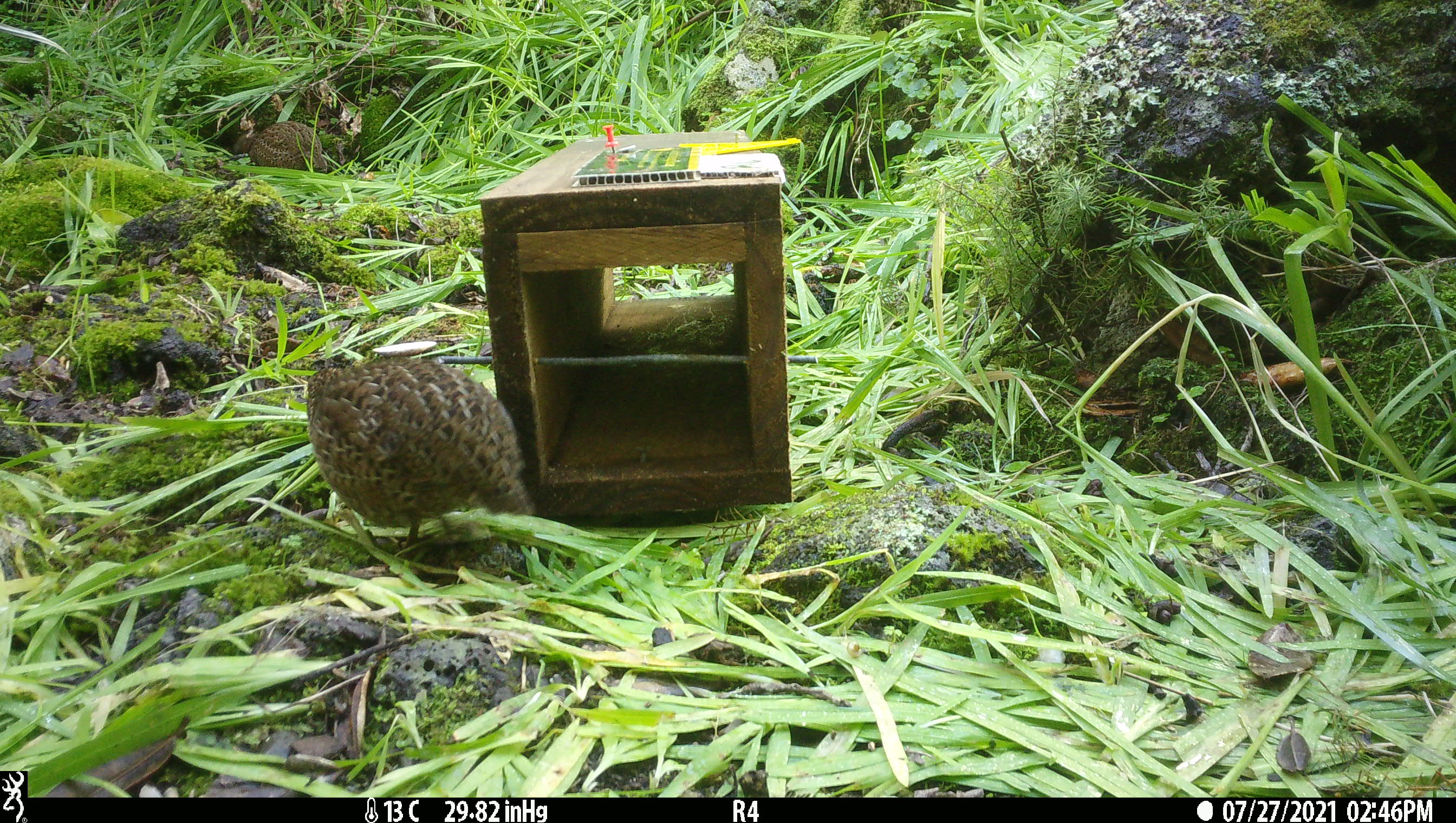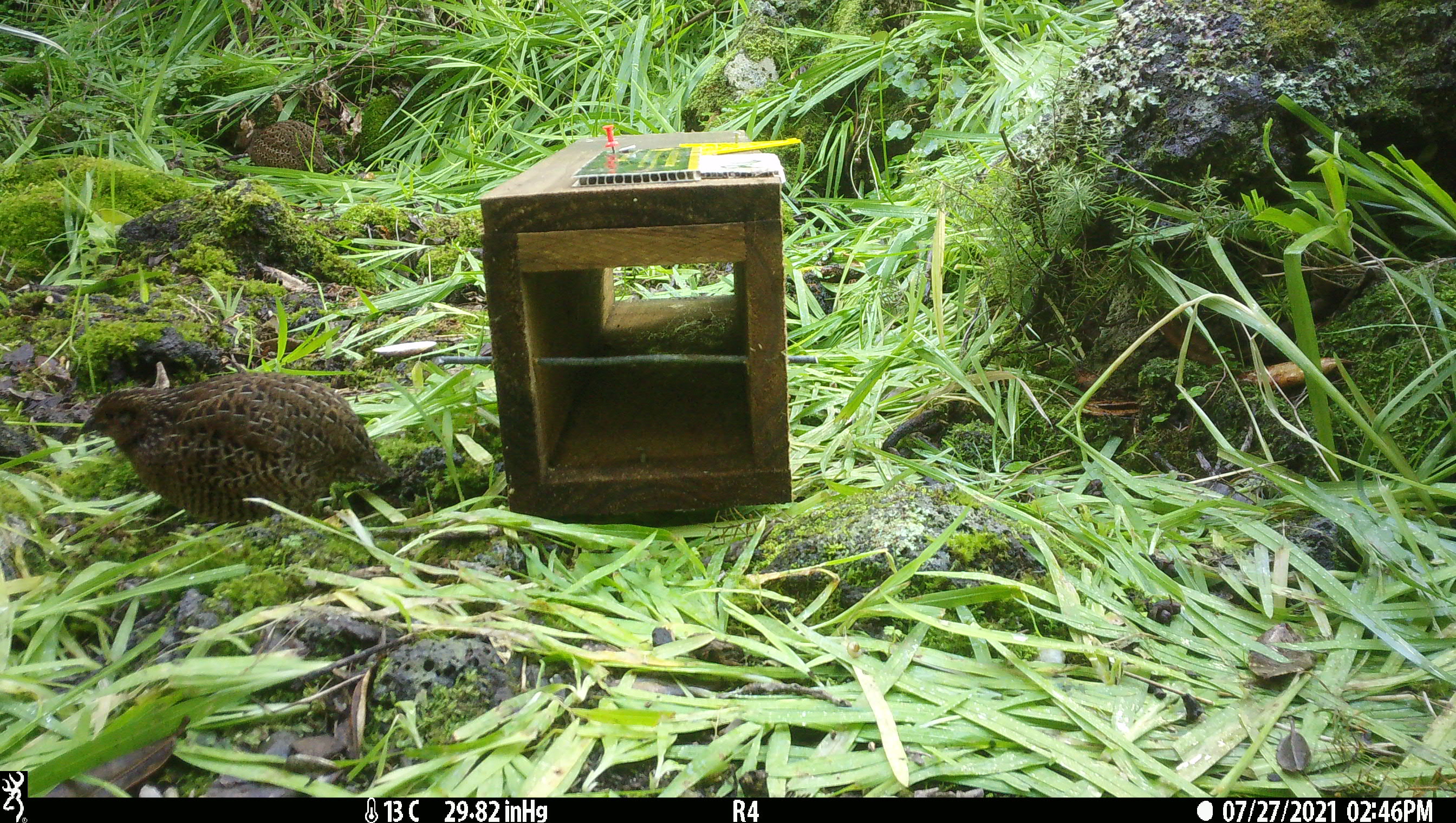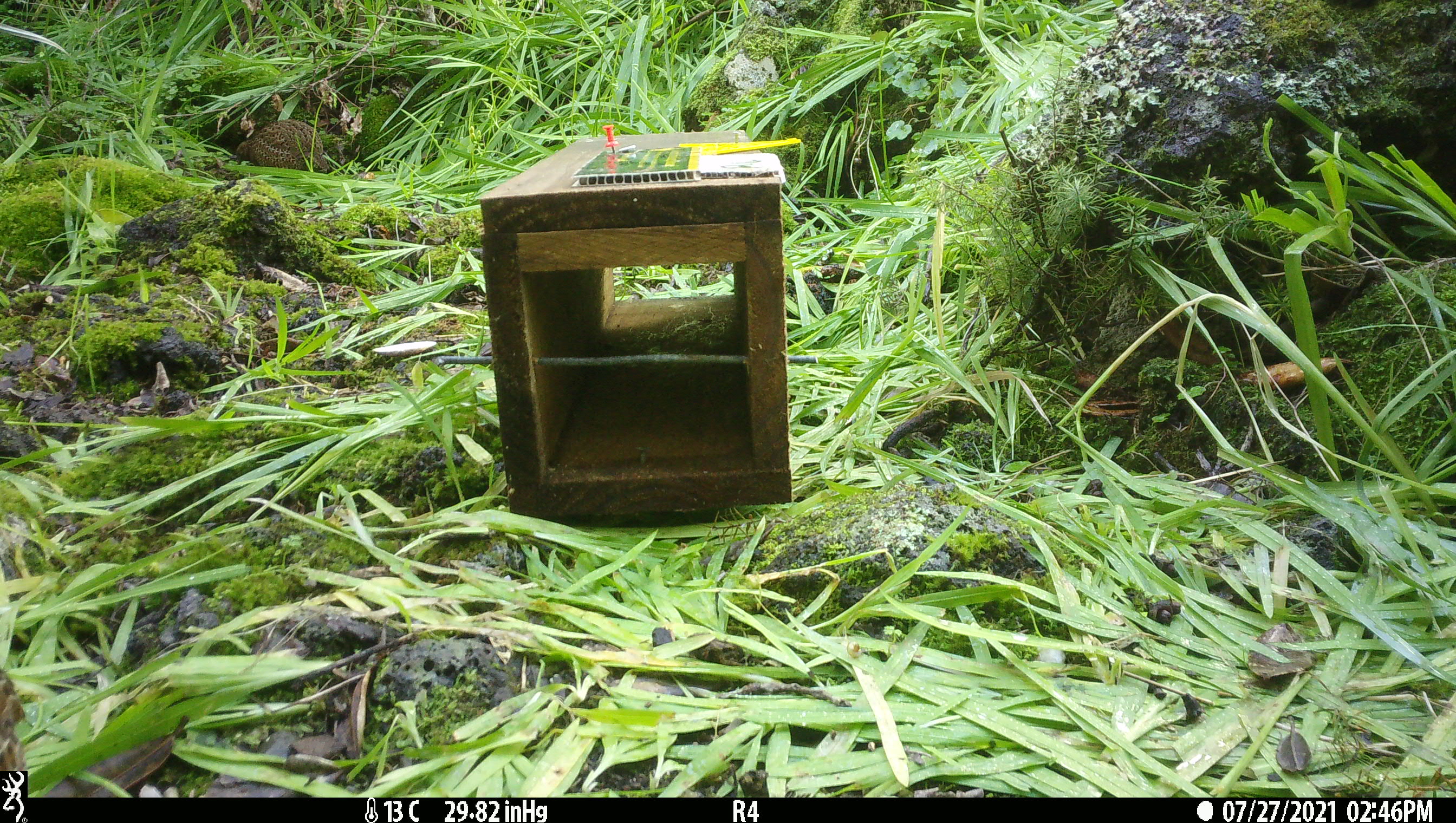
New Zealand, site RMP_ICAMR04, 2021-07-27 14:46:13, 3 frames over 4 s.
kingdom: Animalia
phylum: Chordata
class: Aves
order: Galliformes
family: Phasianidae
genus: Synoicus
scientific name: Synoicus ypsilophorus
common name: brown quail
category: quail brown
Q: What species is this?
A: Quail brown (brown quail) (Synoicus ypsilophorus).